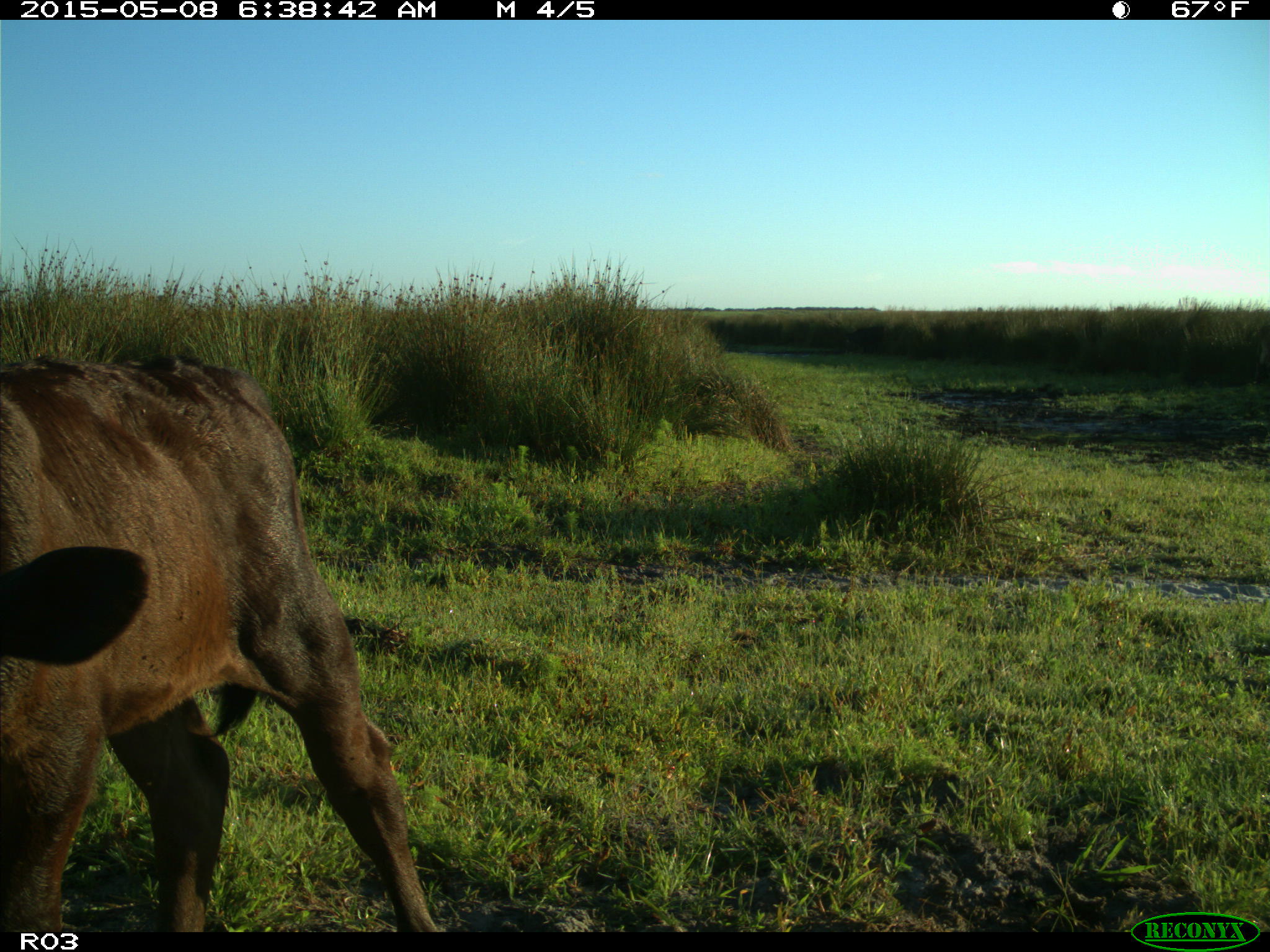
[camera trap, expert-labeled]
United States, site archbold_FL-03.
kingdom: Animalia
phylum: Chordata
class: Mammalia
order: Artiodactyla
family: Bovidae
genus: Bos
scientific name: Bos taurus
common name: domestic cow